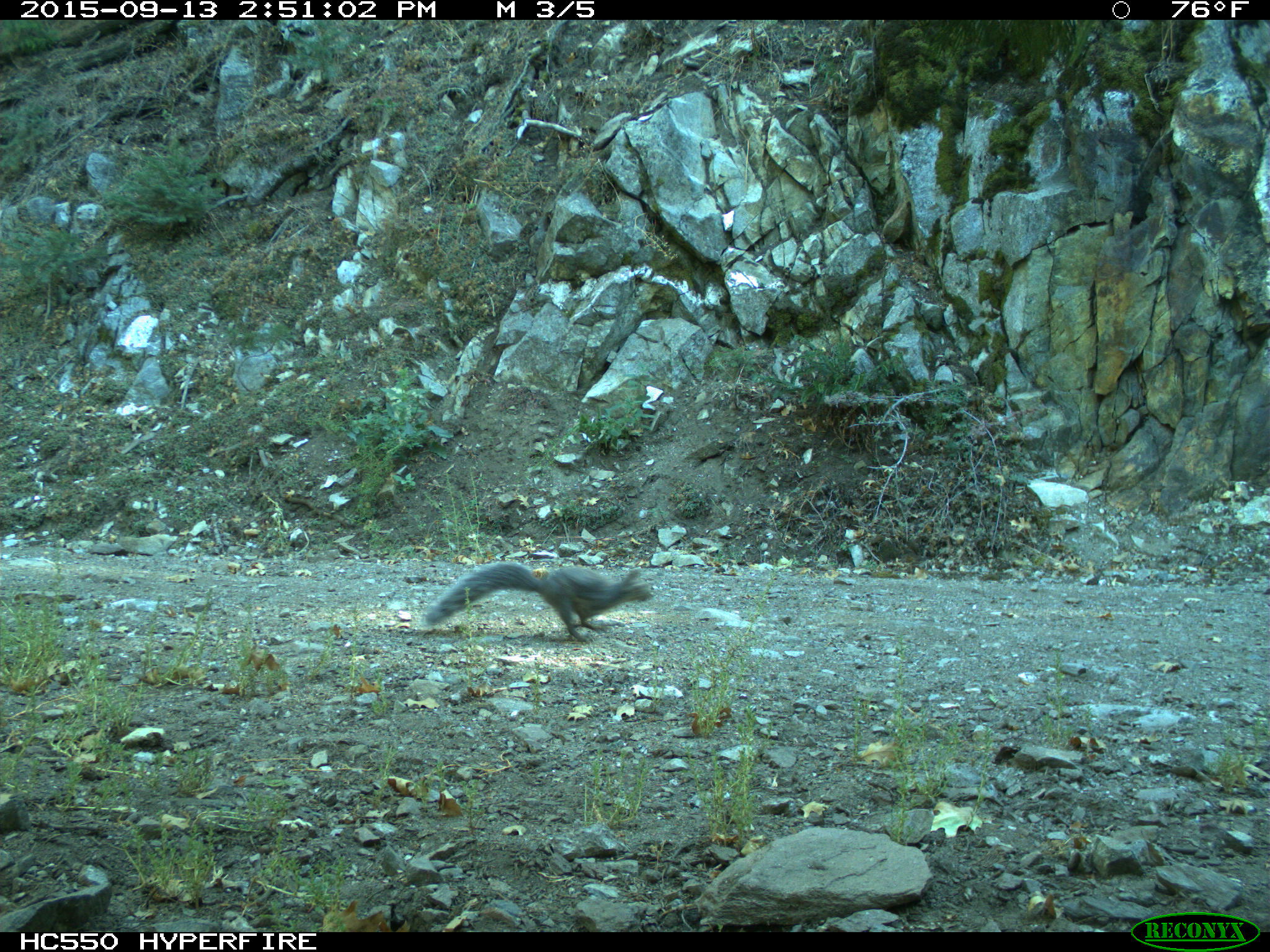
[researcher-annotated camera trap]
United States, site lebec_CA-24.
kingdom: Animalia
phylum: Chordata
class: Mammalia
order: Rodentia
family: Sciuridae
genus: Sciurus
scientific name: Sciurus carolinensis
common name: eastern gray squirrel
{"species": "Sciurus carolinensis (eastern gray squirrel)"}